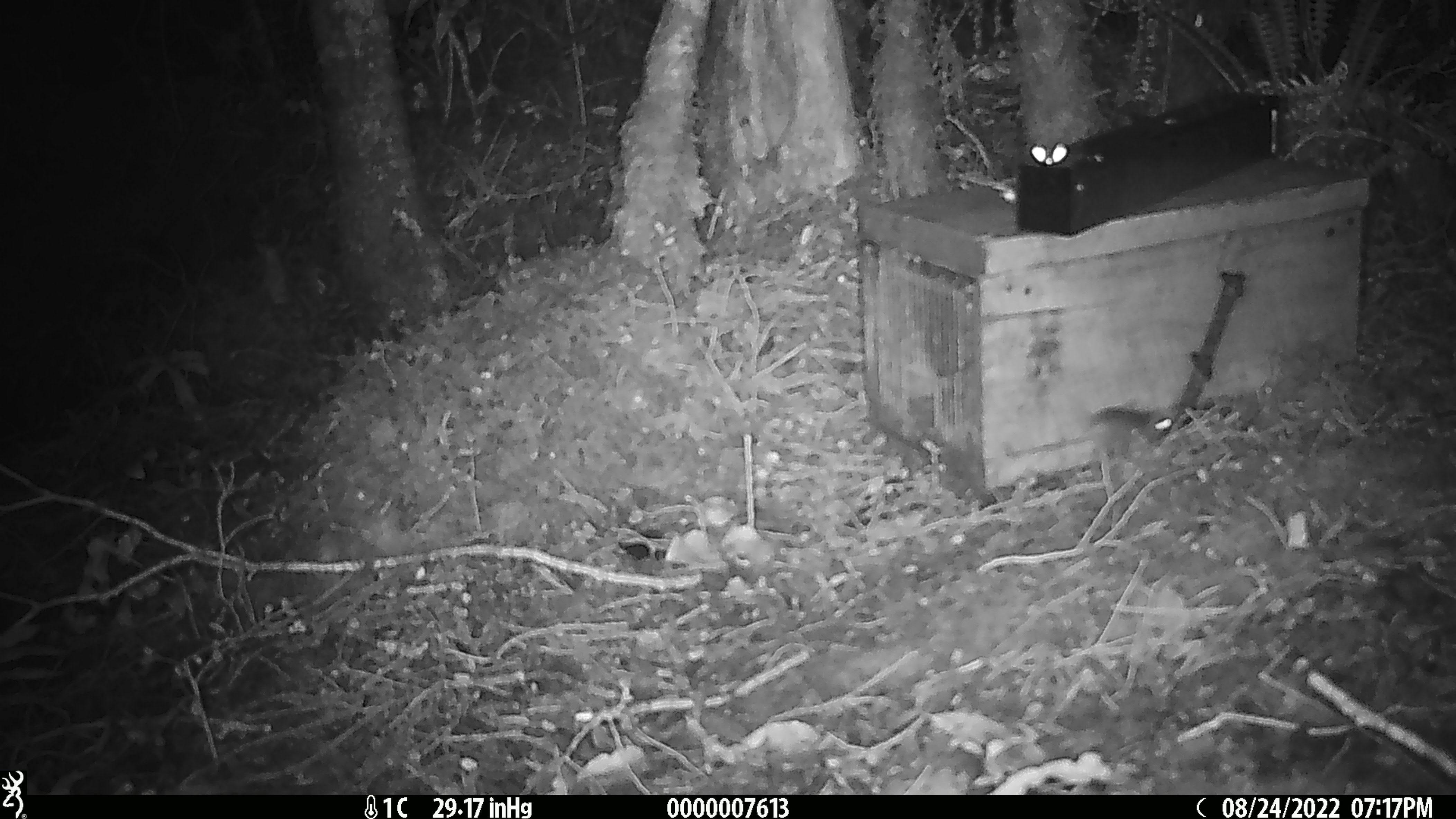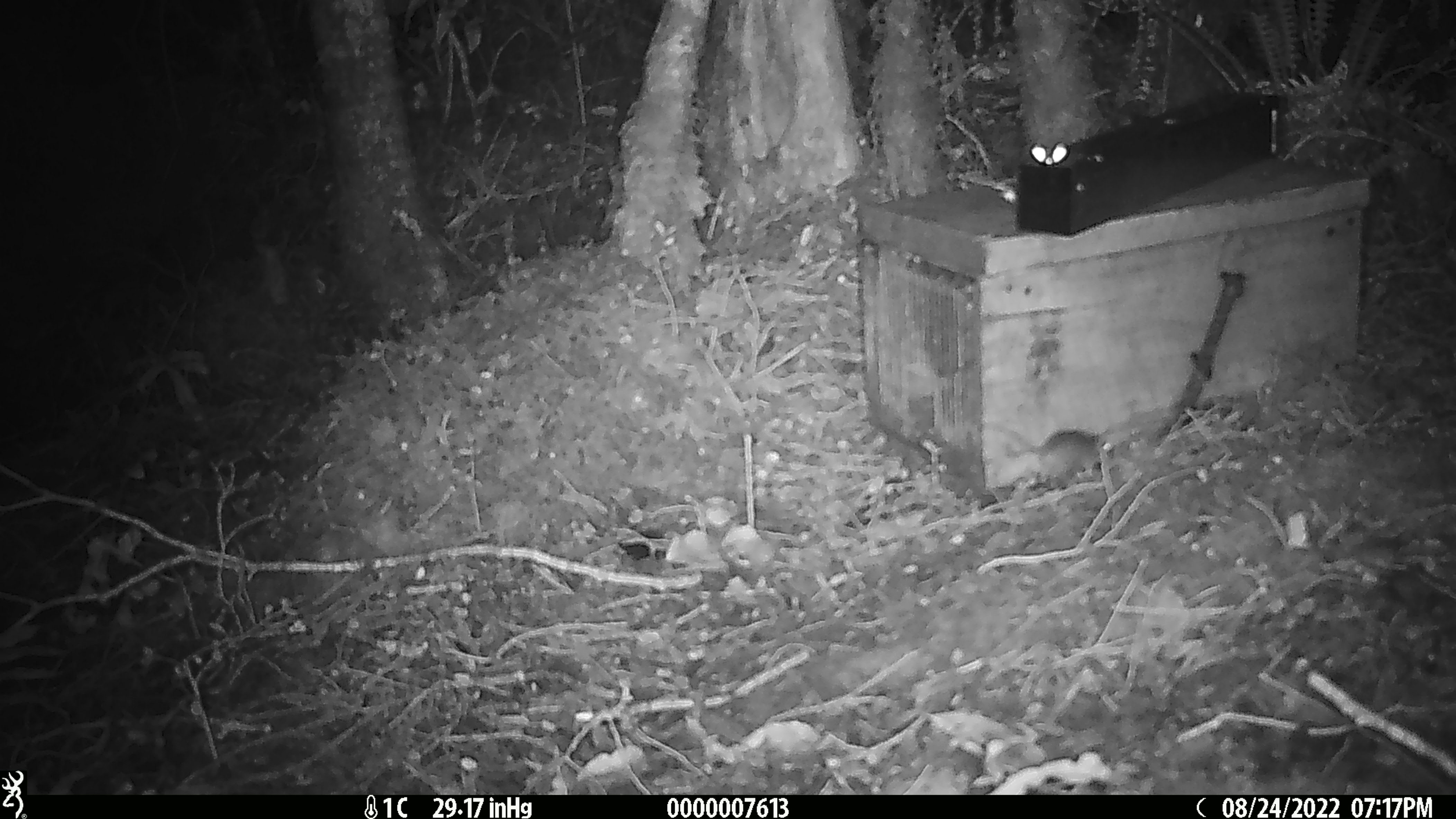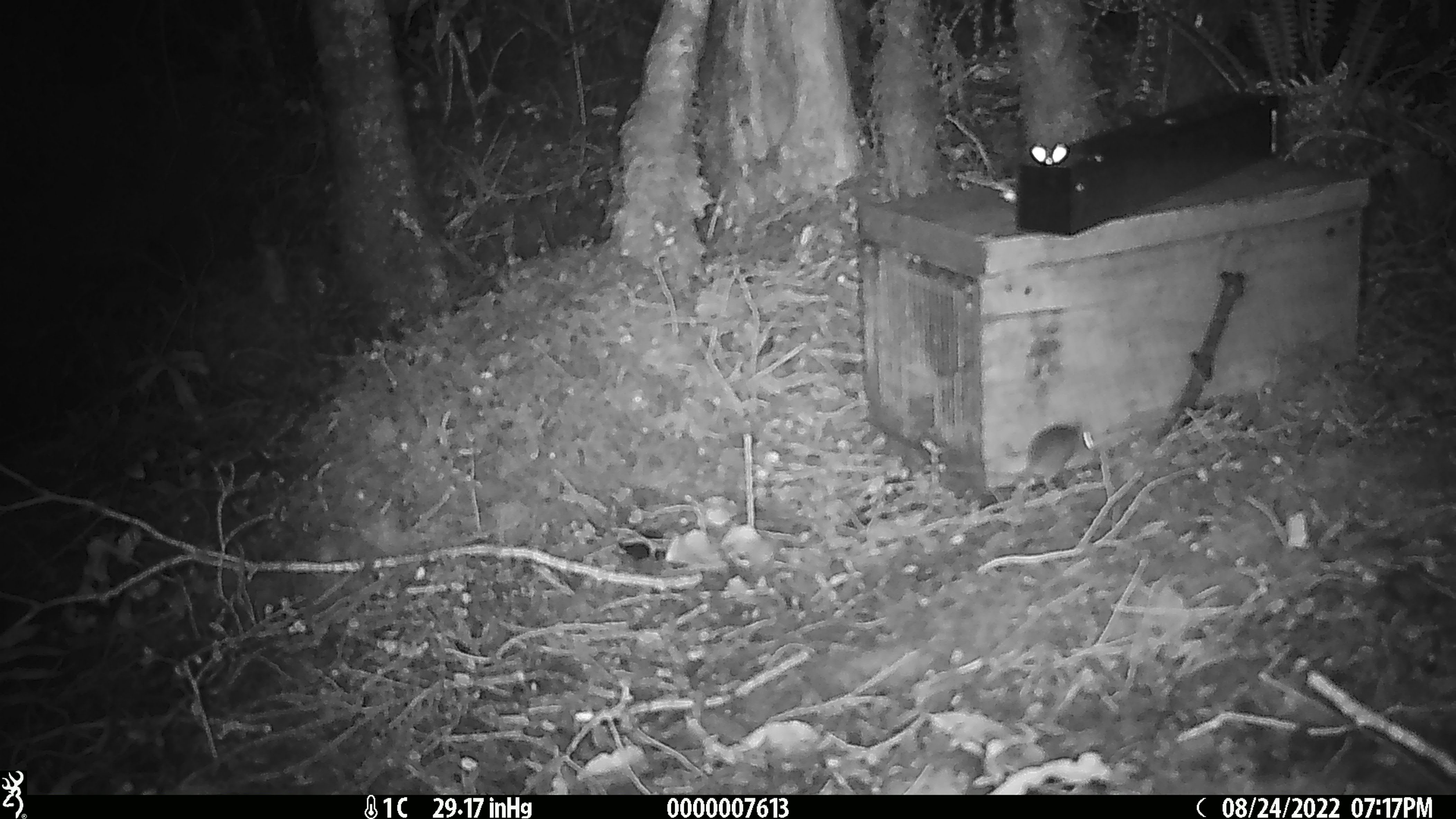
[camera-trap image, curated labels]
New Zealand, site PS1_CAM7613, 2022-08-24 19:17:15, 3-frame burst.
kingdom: Animalia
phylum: Chordata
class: Mammalia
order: Rodentia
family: Muridae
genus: Mus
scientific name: Mus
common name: mouse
Mouse (Mus).